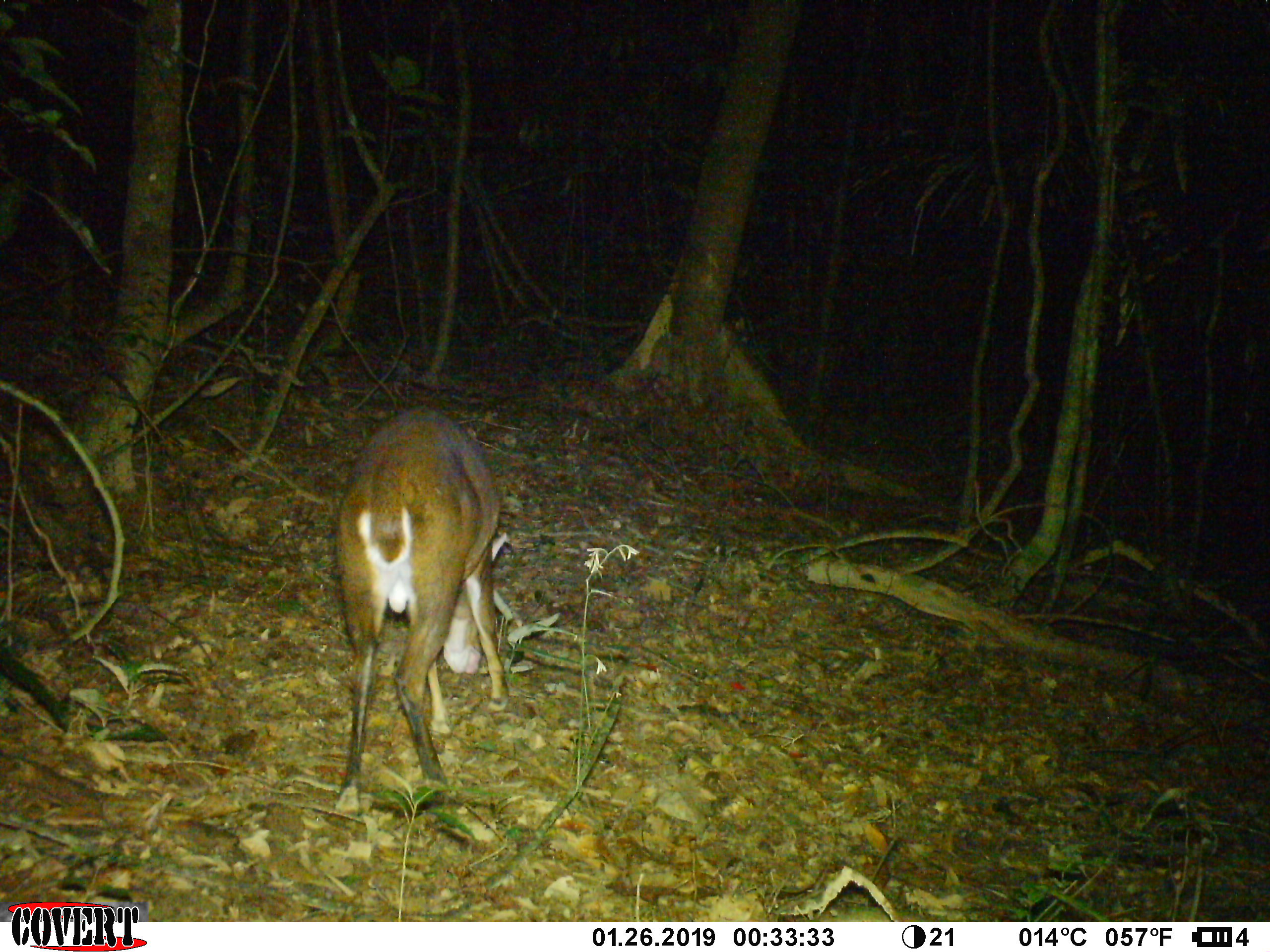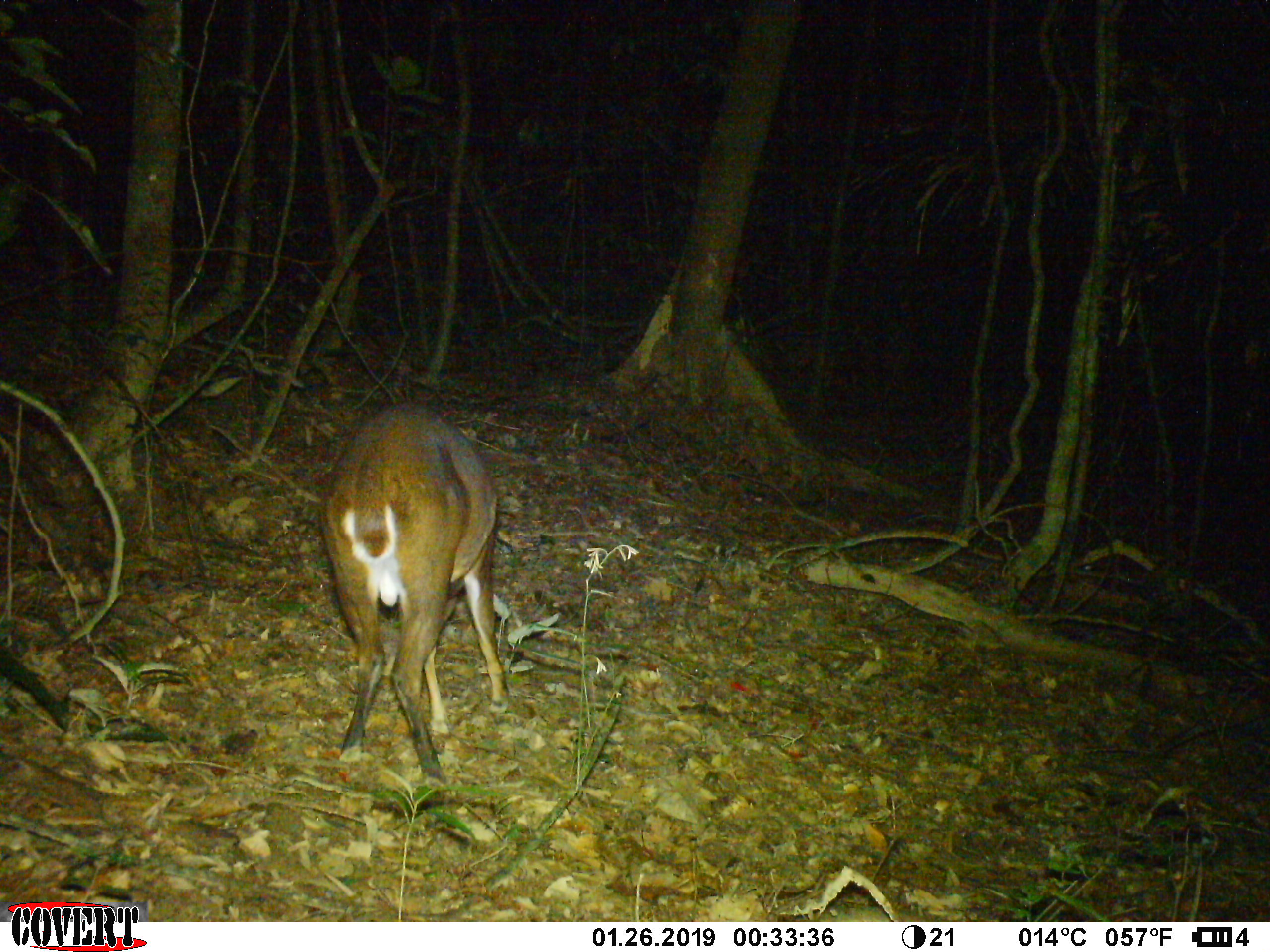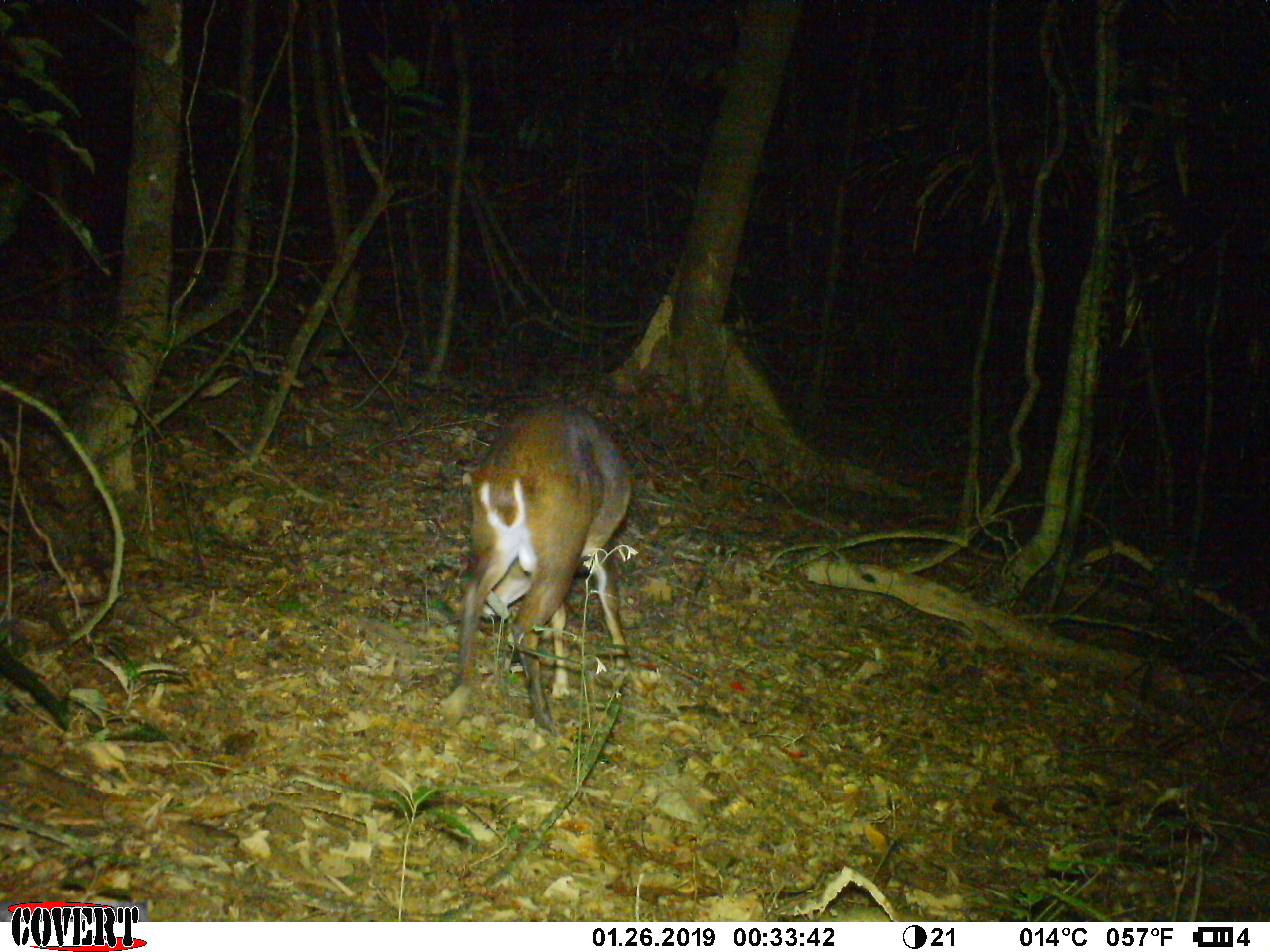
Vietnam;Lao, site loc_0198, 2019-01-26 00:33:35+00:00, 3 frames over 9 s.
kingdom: Animalia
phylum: Chordata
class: Mammalia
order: Artiodactyla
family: Cervidae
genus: Muntiacus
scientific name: Muntiacus vuquangensis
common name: large-antlered muntjac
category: large antlered muntjac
Large antlered muntjac (large-antlered muntjac) (Muntiacus vuquangensis). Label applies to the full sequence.